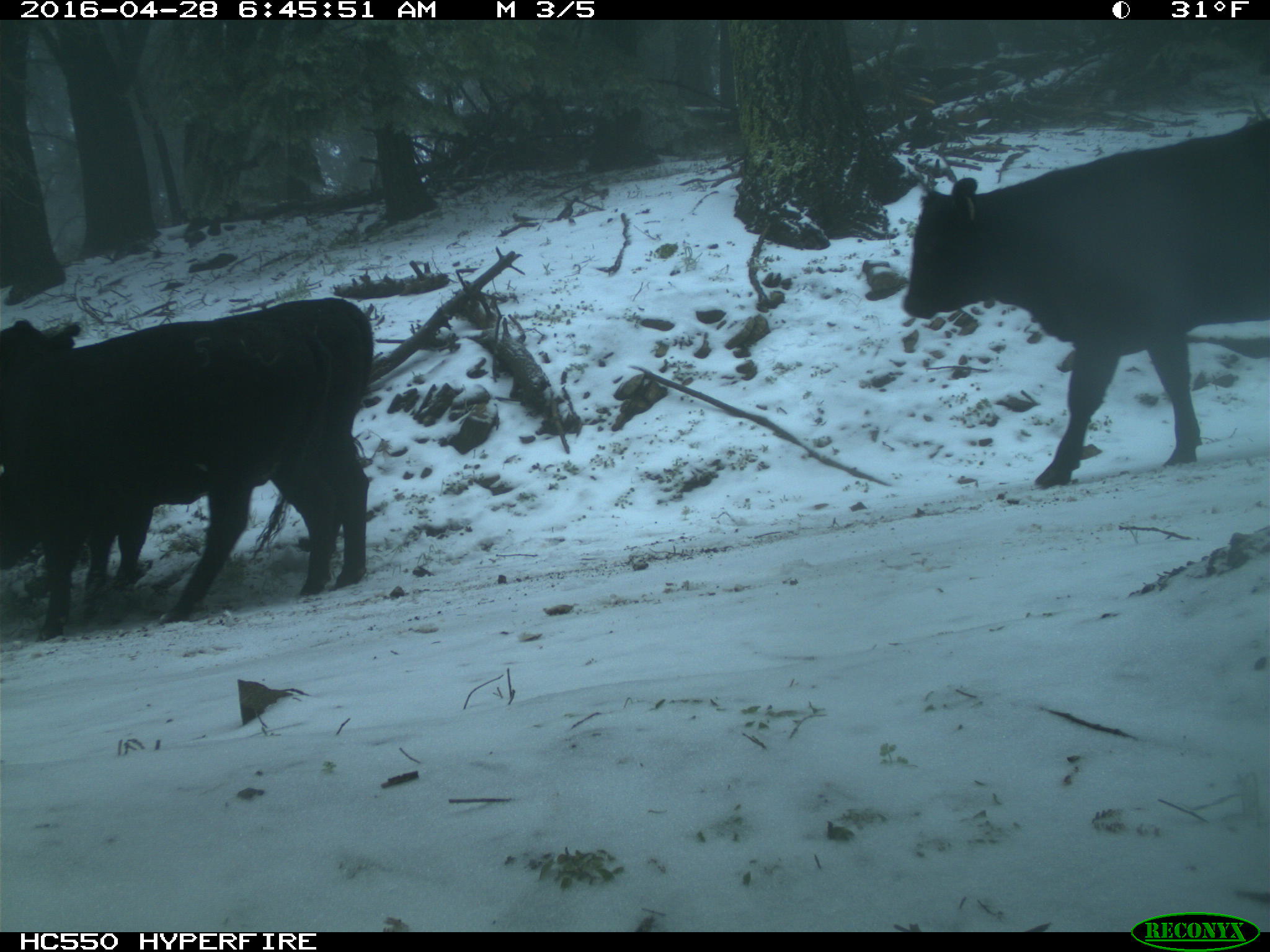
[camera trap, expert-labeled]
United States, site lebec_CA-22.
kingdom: Animalia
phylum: Chordata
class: Mammalia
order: Artiodactyla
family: Bovidae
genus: Bos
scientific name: Bos taurus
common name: domestic cow